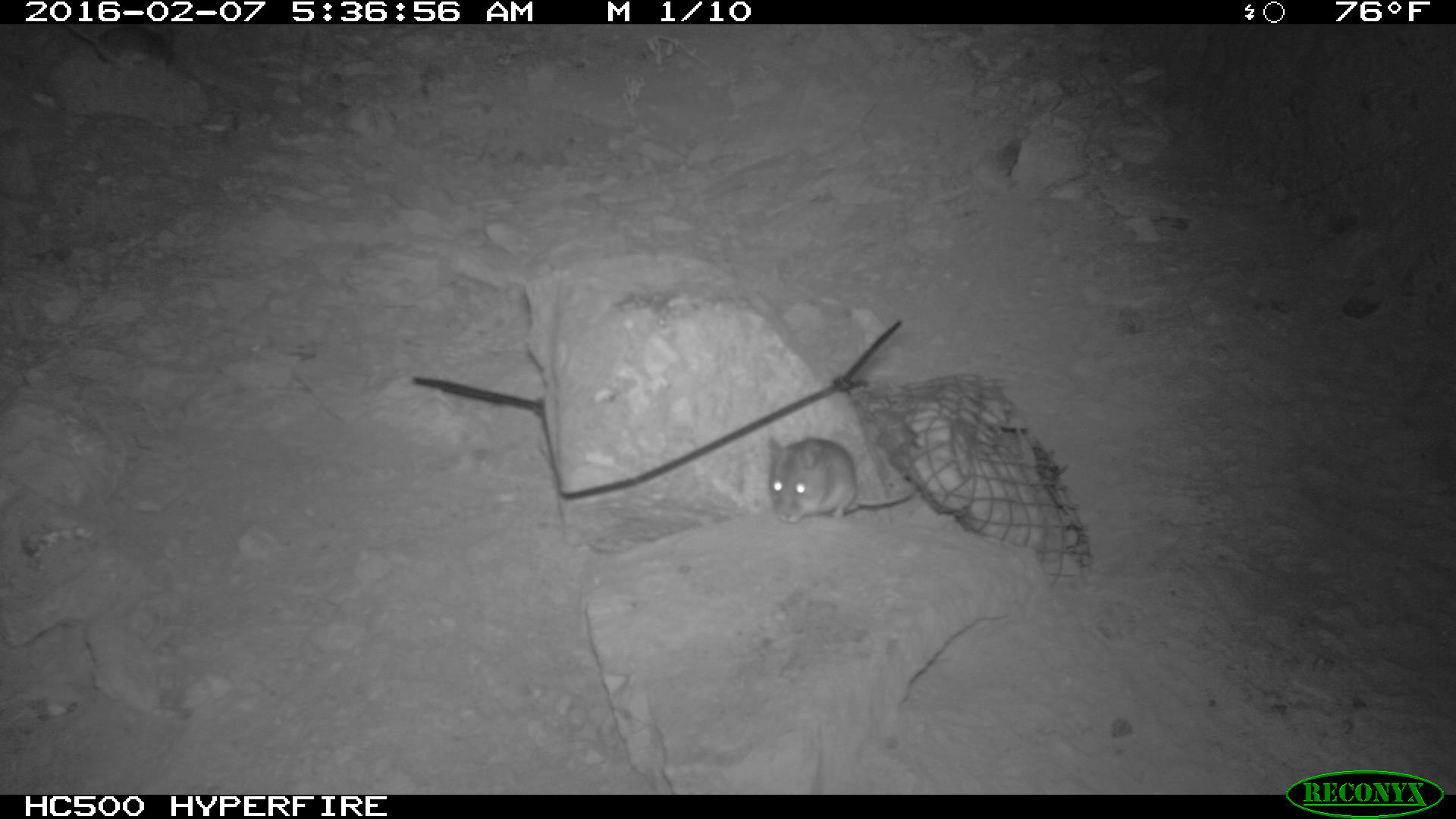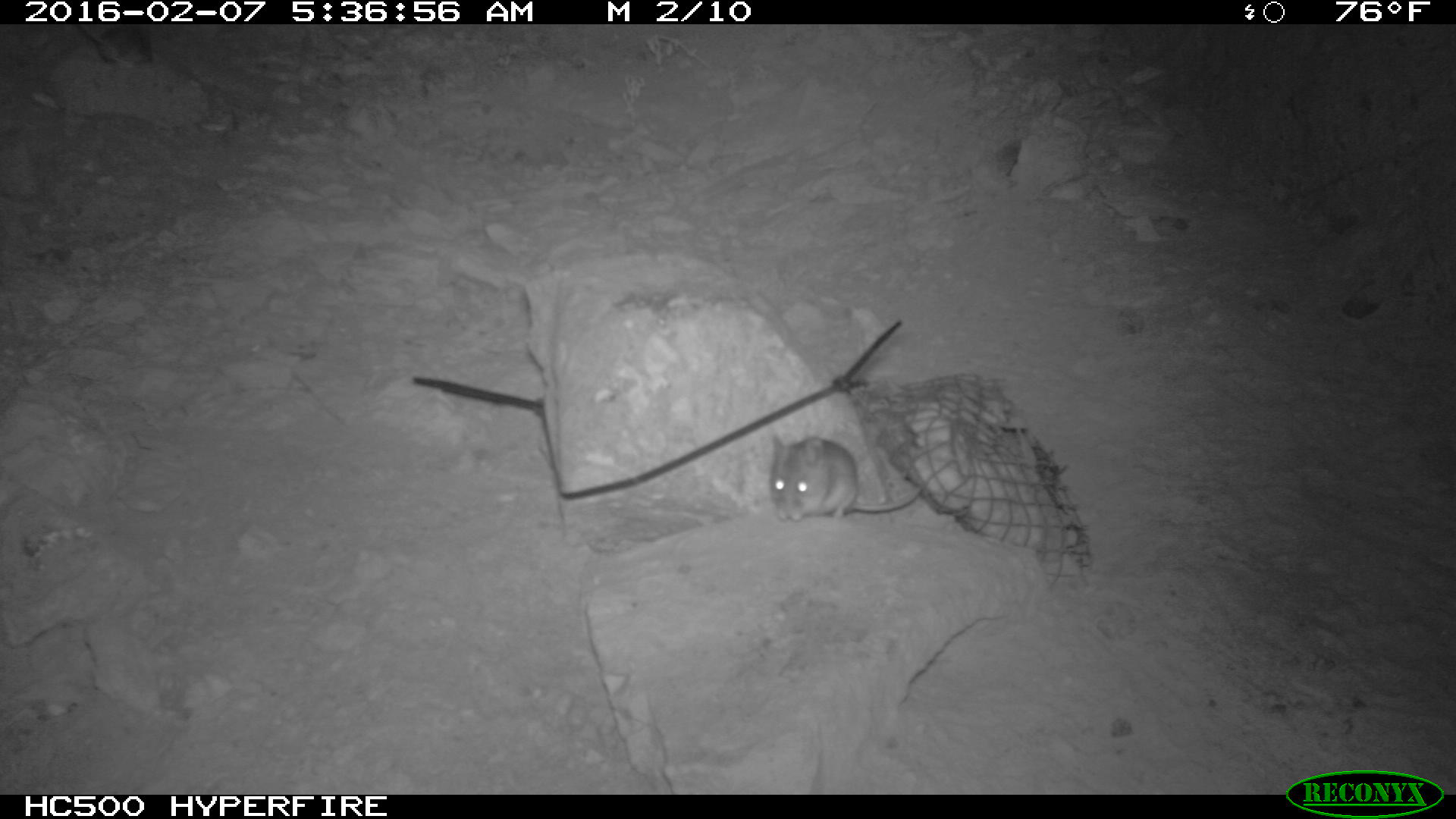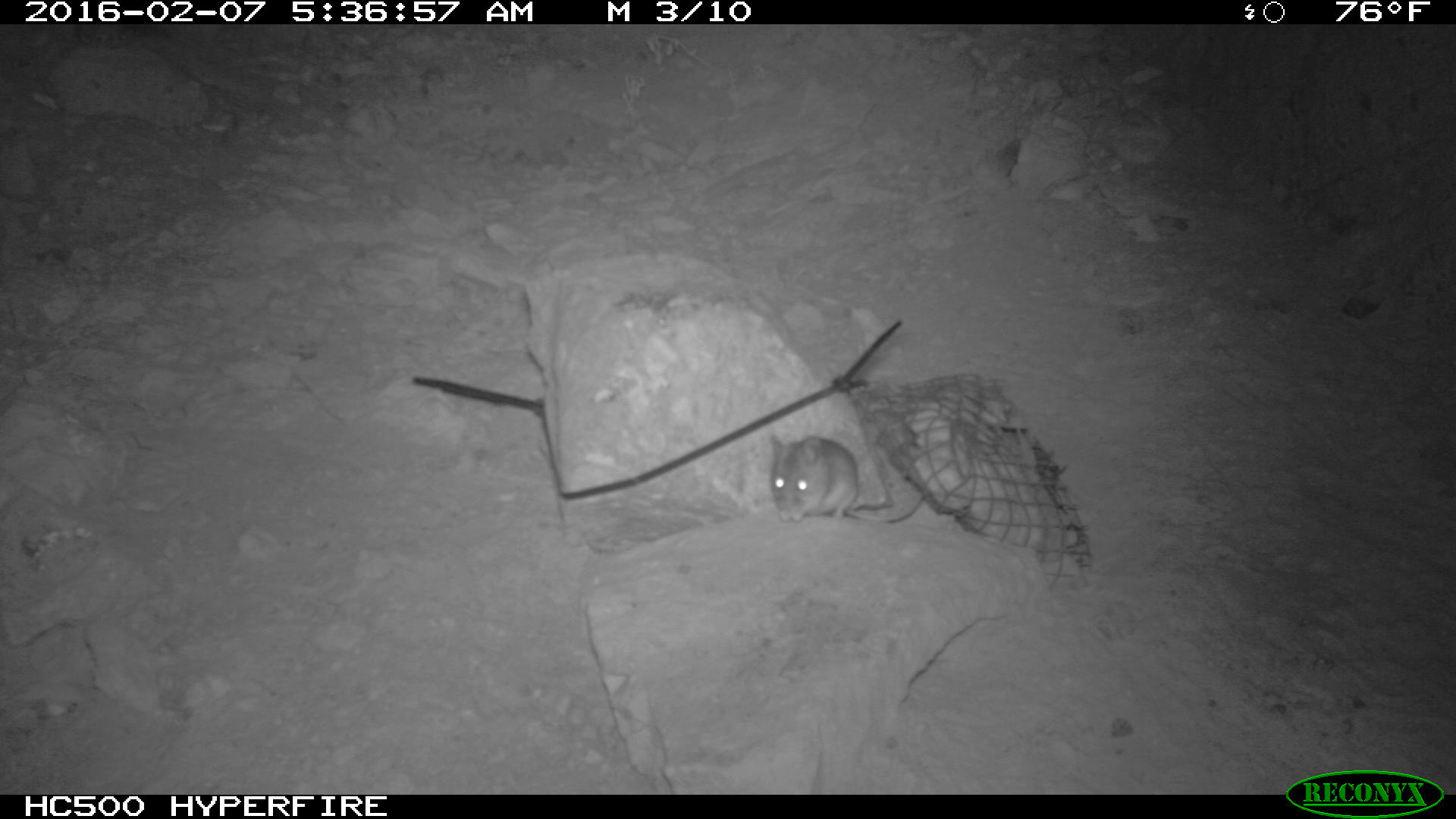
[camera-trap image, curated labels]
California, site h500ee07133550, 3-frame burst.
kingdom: Animalia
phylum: Chordata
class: Mammalia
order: Rodentia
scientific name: Rodentia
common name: rodent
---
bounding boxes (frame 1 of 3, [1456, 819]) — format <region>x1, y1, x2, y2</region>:
rodent: <region>767, 435, 915, 522</region>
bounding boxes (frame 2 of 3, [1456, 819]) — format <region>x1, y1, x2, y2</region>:
rodent: <region>767, 428, 925, 523</region>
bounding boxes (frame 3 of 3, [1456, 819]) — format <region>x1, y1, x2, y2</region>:
rodent: <region>769, 434, 924, 522</region>